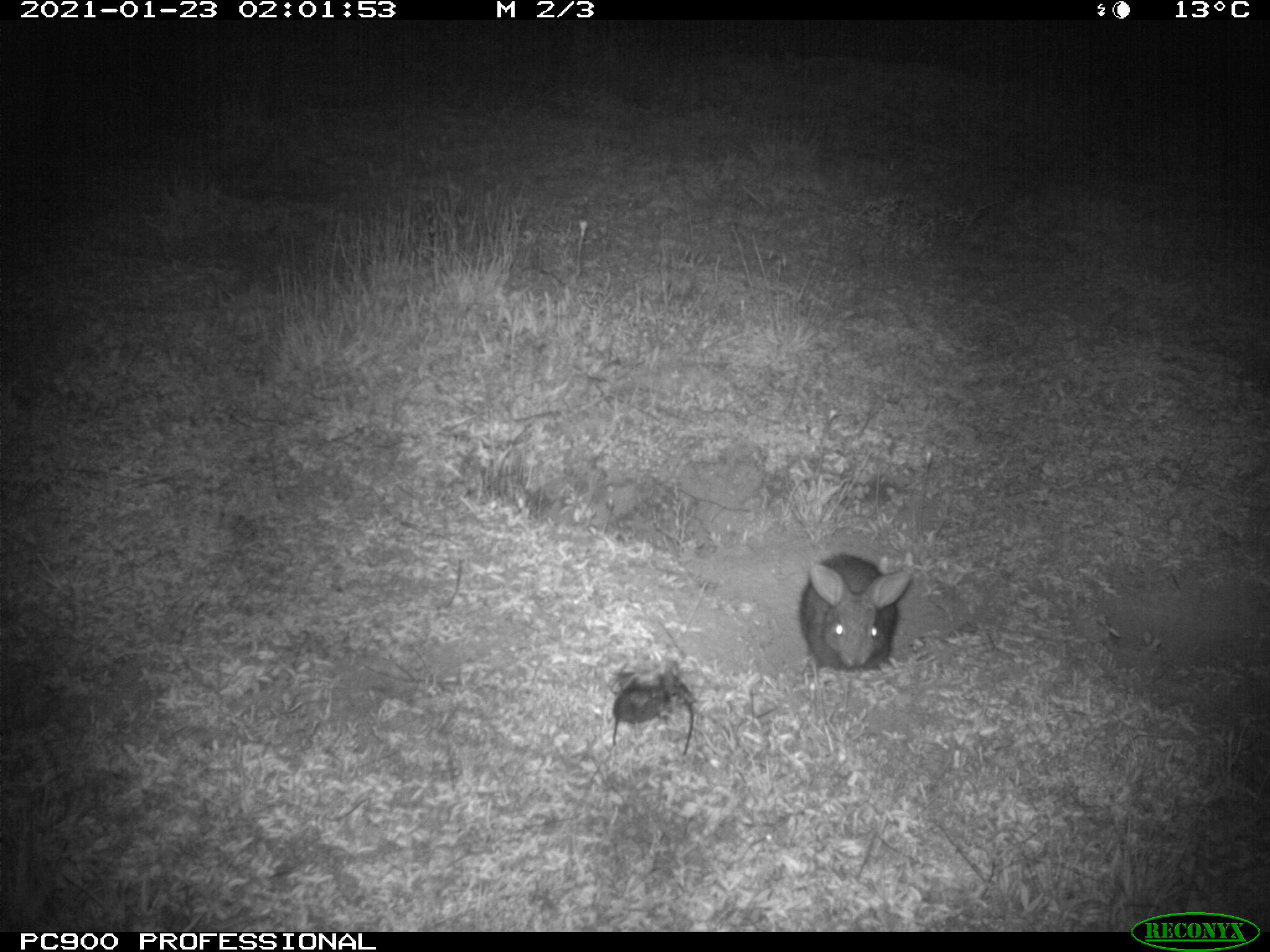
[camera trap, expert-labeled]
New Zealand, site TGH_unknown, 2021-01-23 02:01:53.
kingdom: Animalia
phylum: Chordata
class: Mammalia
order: Lagomorpha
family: Leporidae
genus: Oryctolagus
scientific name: Oryctolagus cuniculus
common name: european rabbit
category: rabbit